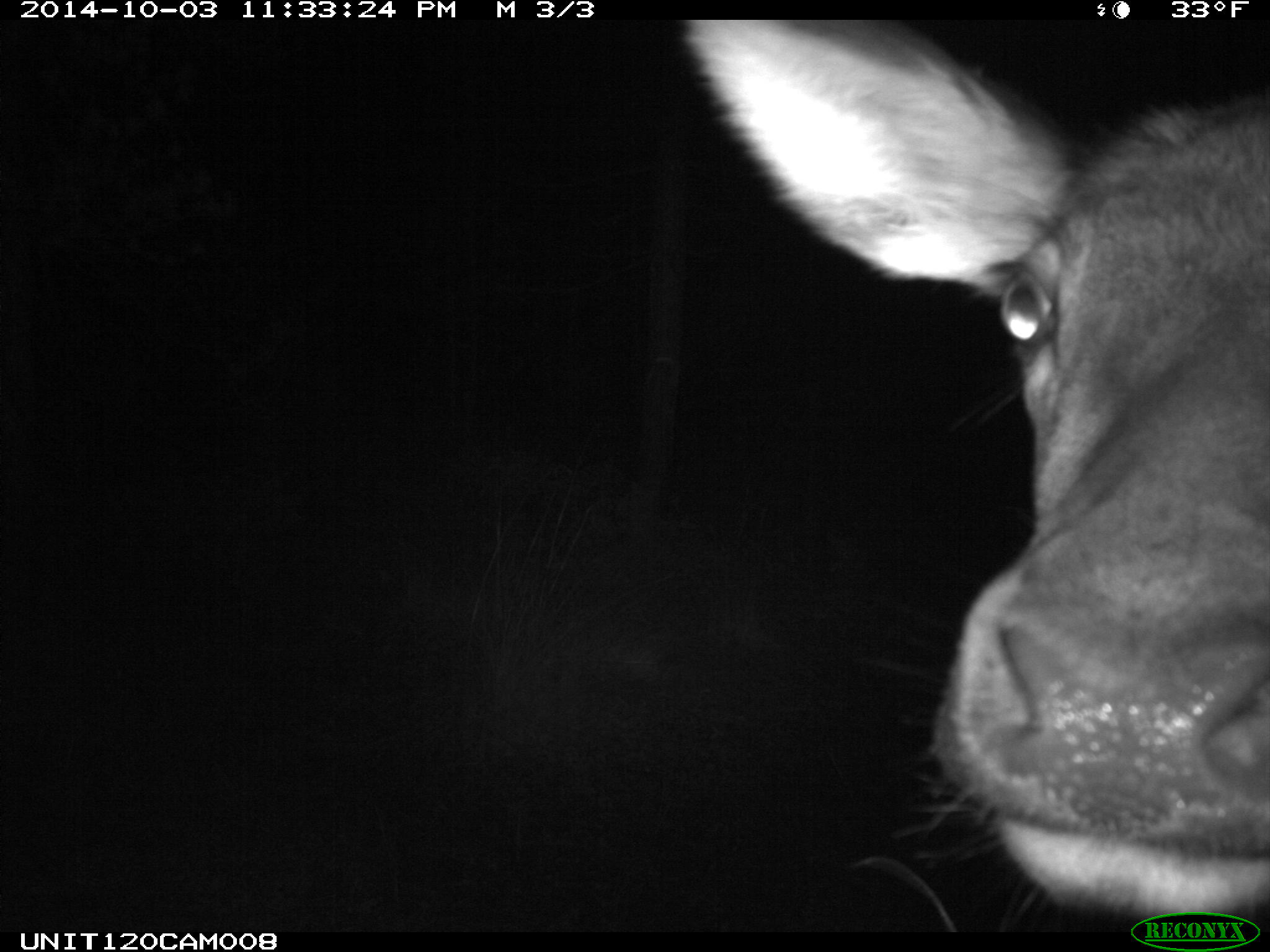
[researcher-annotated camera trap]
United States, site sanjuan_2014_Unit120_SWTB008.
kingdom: Animalia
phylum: Chordata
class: Mammalia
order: Artiodactyla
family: Cervidae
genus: Cervus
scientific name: Cervus elaphus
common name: red deer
Cervus elaphus (red deer).